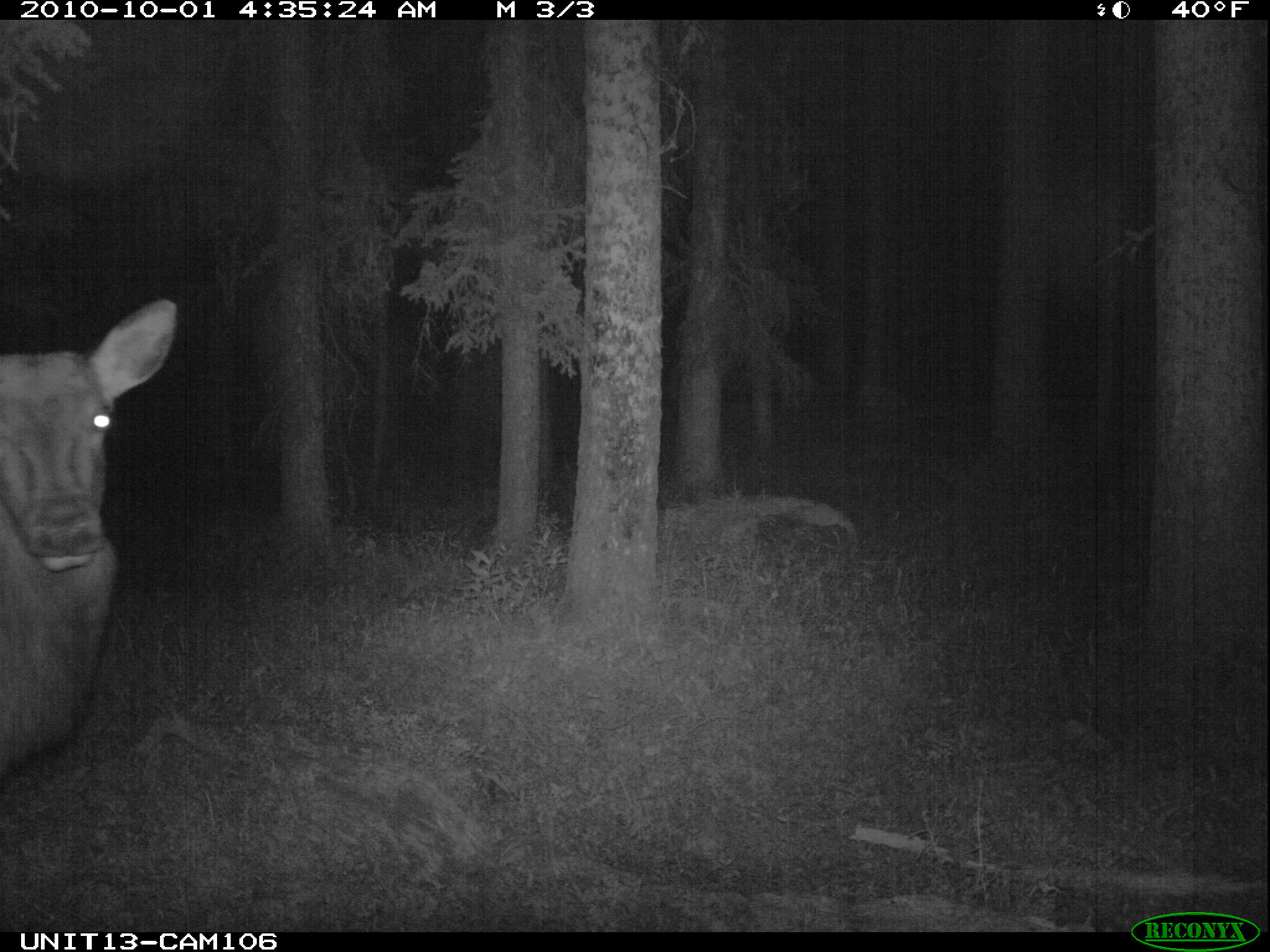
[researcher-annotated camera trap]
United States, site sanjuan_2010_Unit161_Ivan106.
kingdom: Animalia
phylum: Chordata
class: Mammalia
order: Artiodactyla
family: Cervidae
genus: Cervus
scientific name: Cervus elaphus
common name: red deer